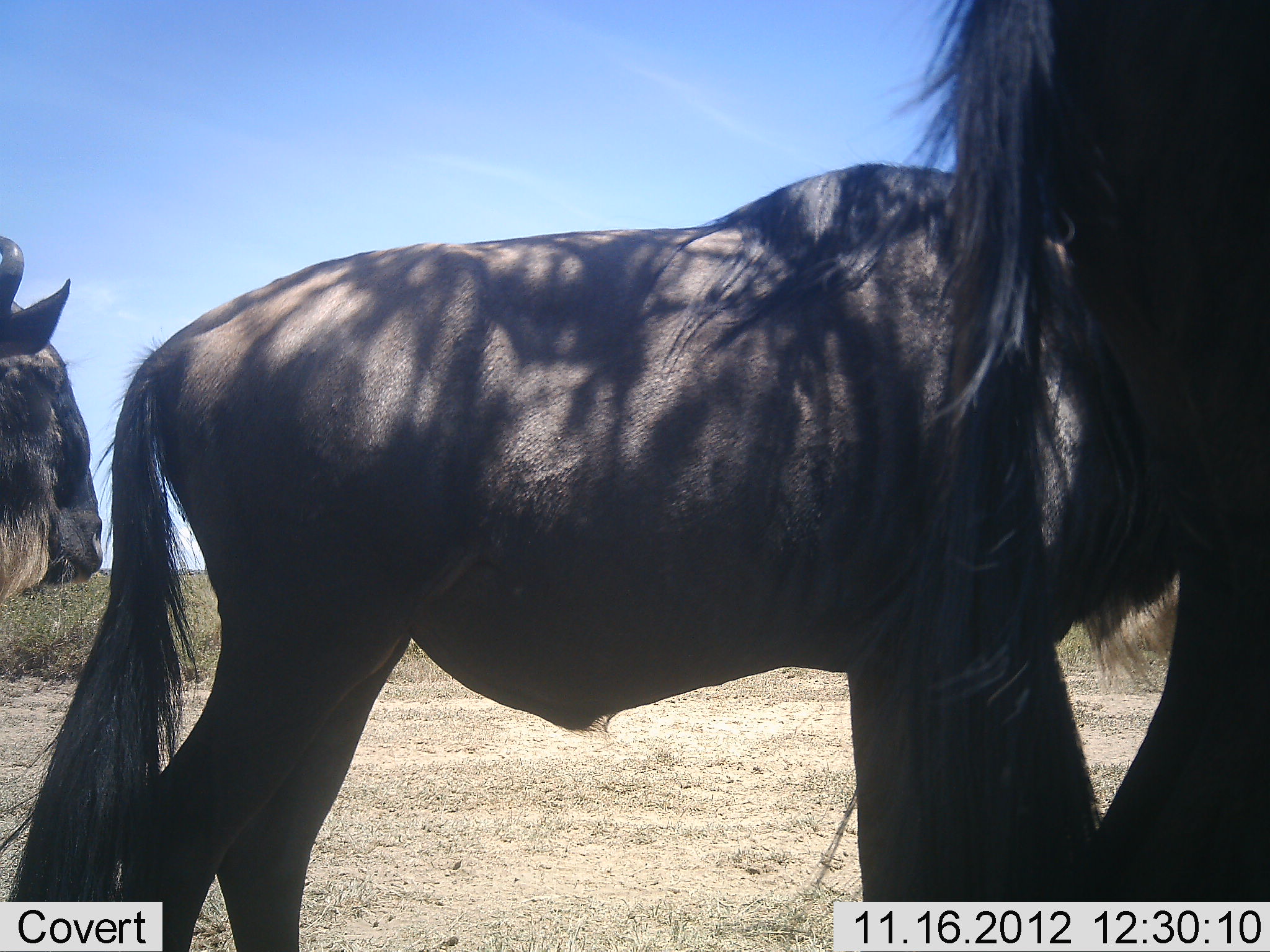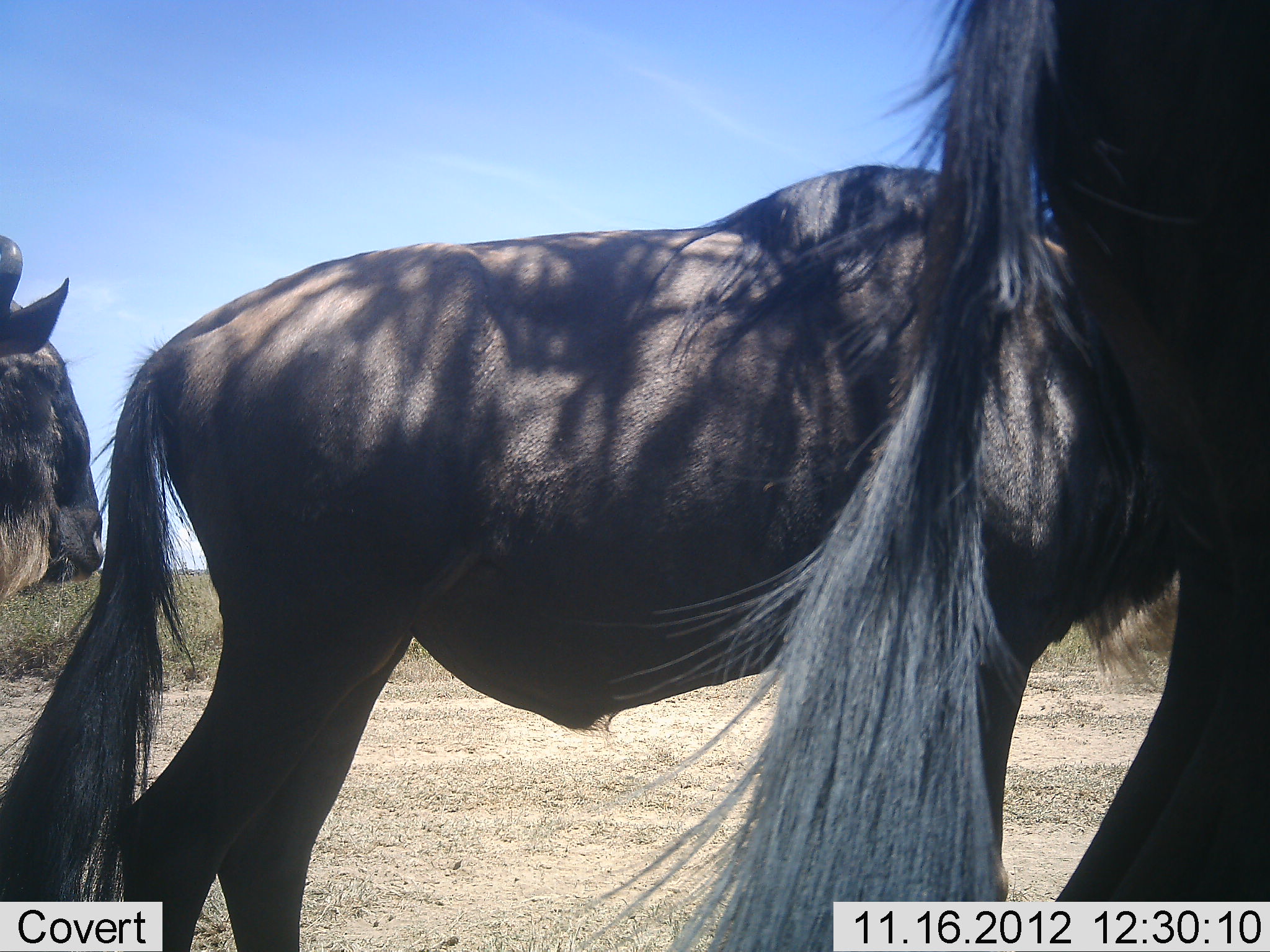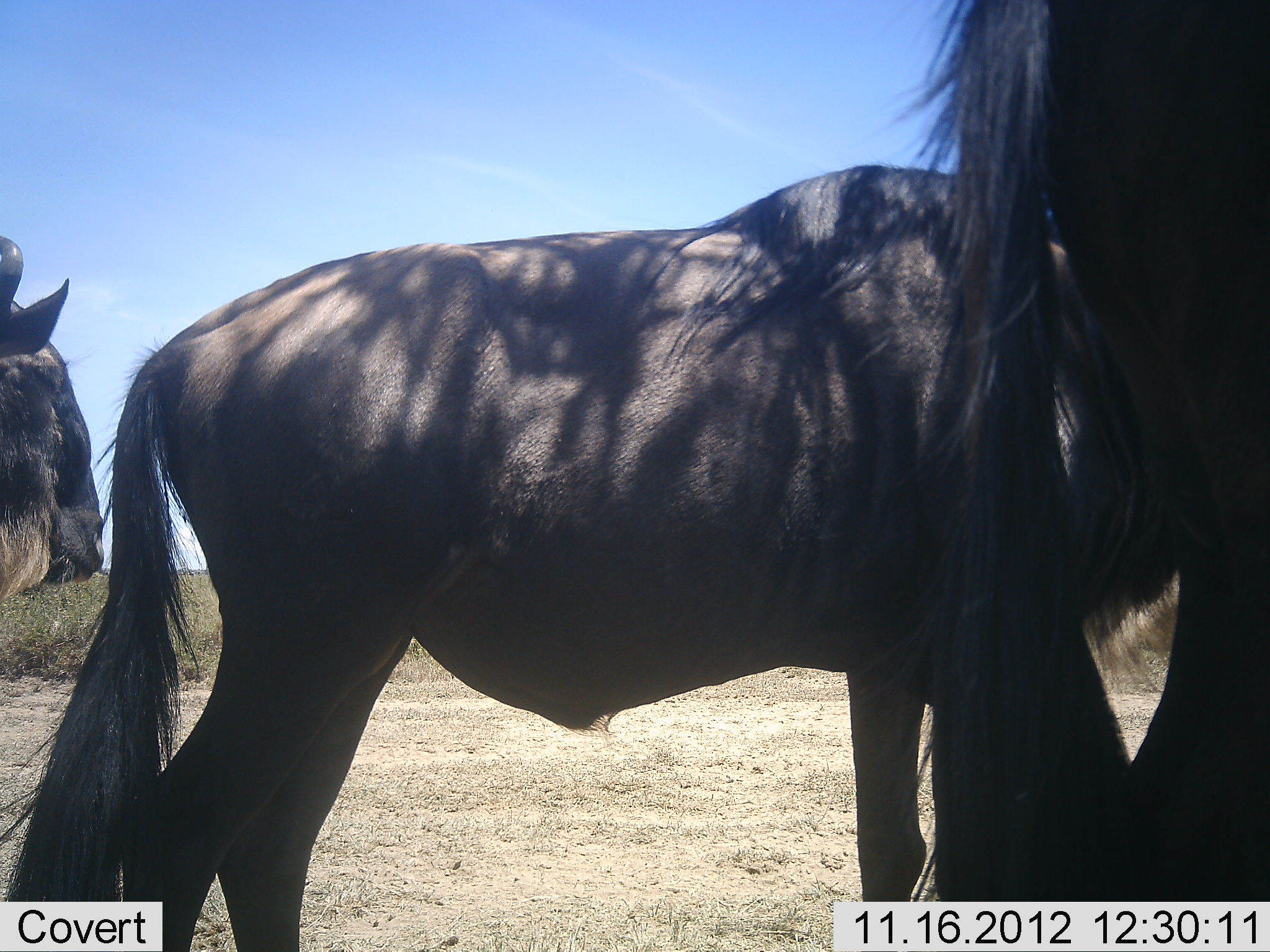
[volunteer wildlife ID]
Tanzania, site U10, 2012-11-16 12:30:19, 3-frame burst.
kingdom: Animalia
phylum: Chordata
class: Mammalia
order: Artiodactyla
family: Bovidae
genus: Connochaetes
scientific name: Connochaetes taurinus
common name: blue wildebeest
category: wildebeest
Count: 3.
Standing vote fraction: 100%.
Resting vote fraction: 0%.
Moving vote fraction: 0%.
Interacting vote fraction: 0%.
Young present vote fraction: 0%.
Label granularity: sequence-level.